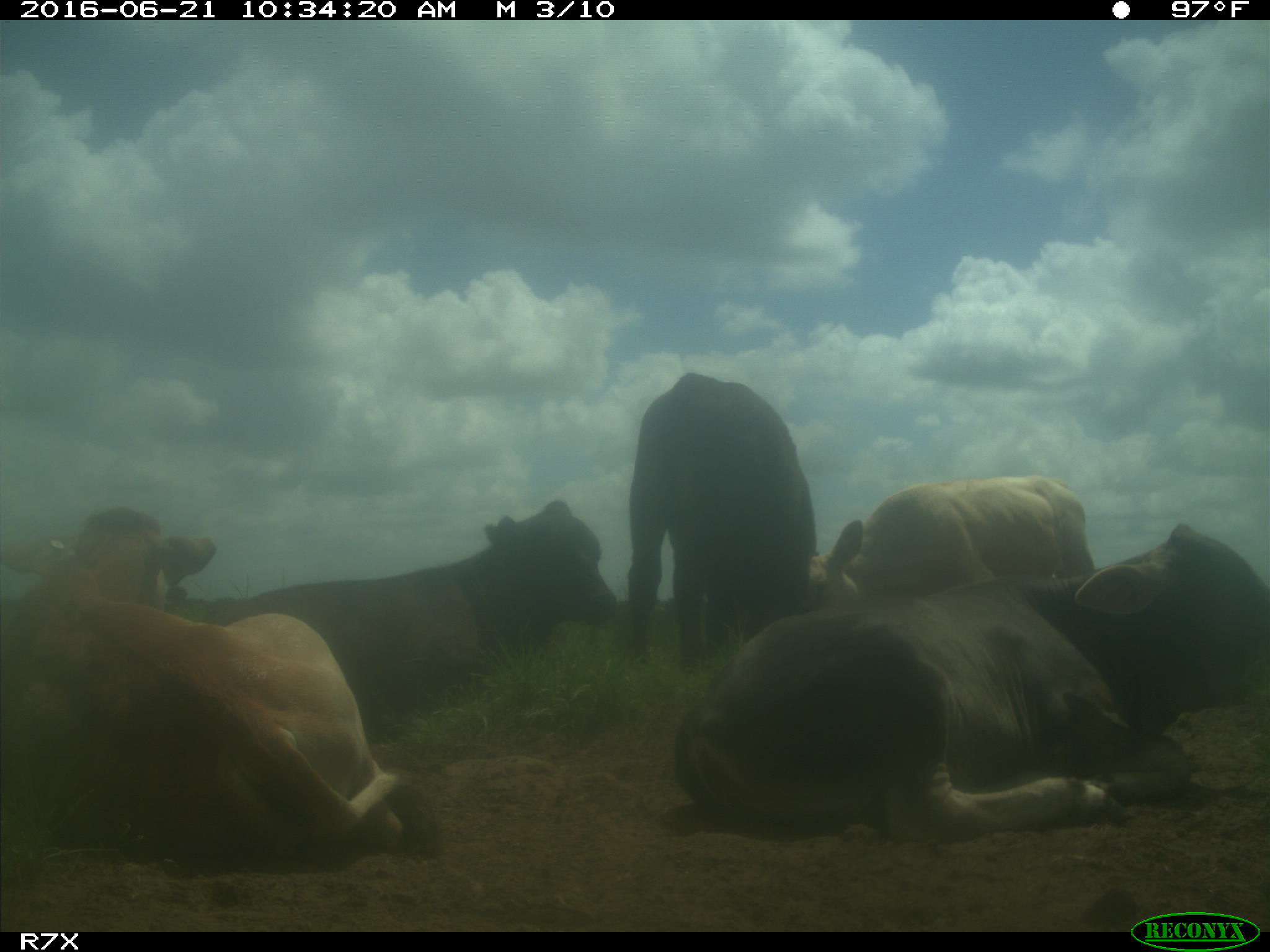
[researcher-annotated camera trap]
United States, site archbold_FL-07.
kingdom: Animalia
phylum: Chordata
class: Mammalia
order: Artiodactyla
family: Bovidae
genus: Bos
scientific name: Bos taurus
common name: domestic cow